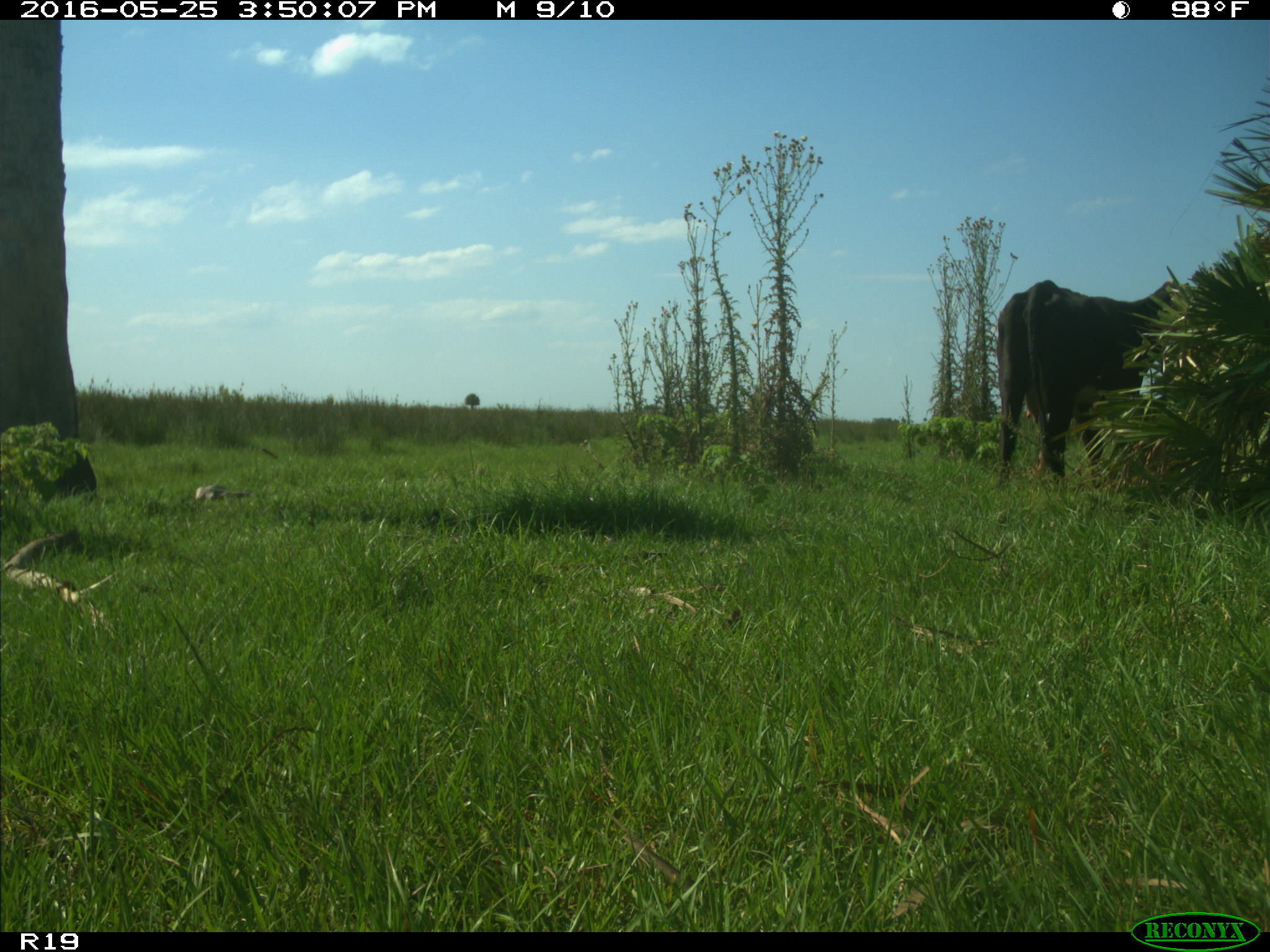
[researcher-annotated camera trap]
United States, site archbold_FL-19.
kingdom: Animalia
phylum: Chordata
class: Mammalia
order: Artiodactyla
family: Bovidae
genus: Bos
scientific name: Bos taurus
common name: domestic cow